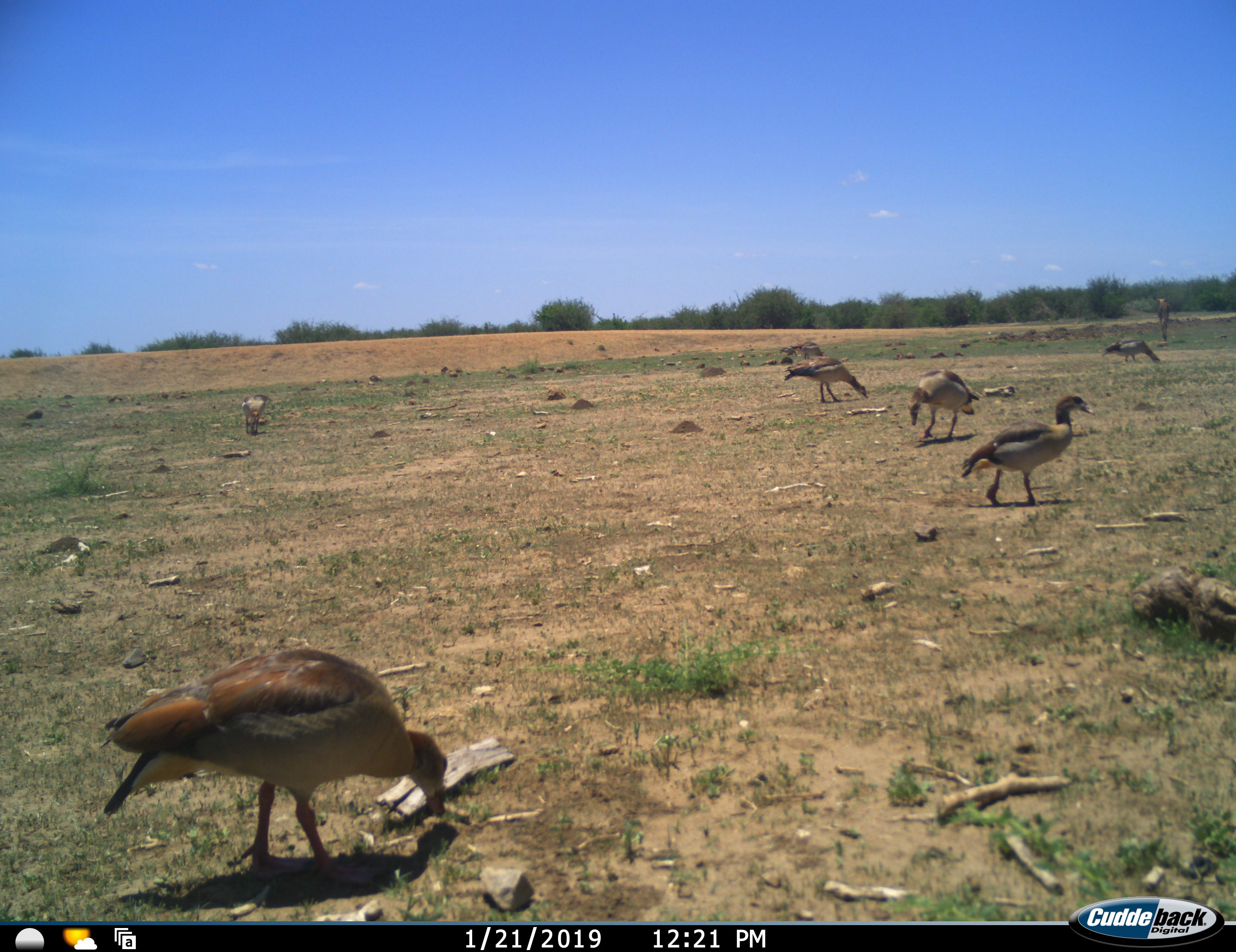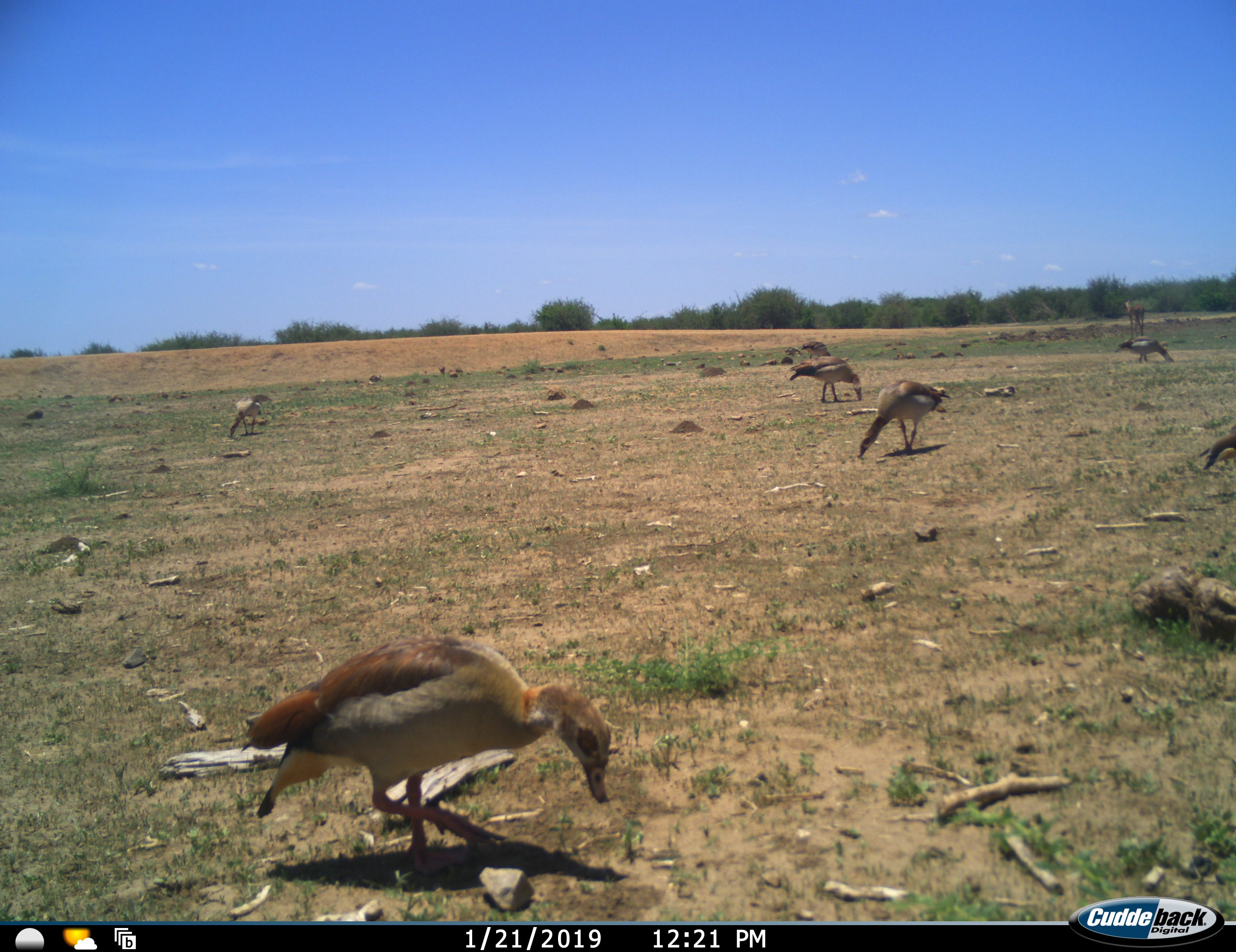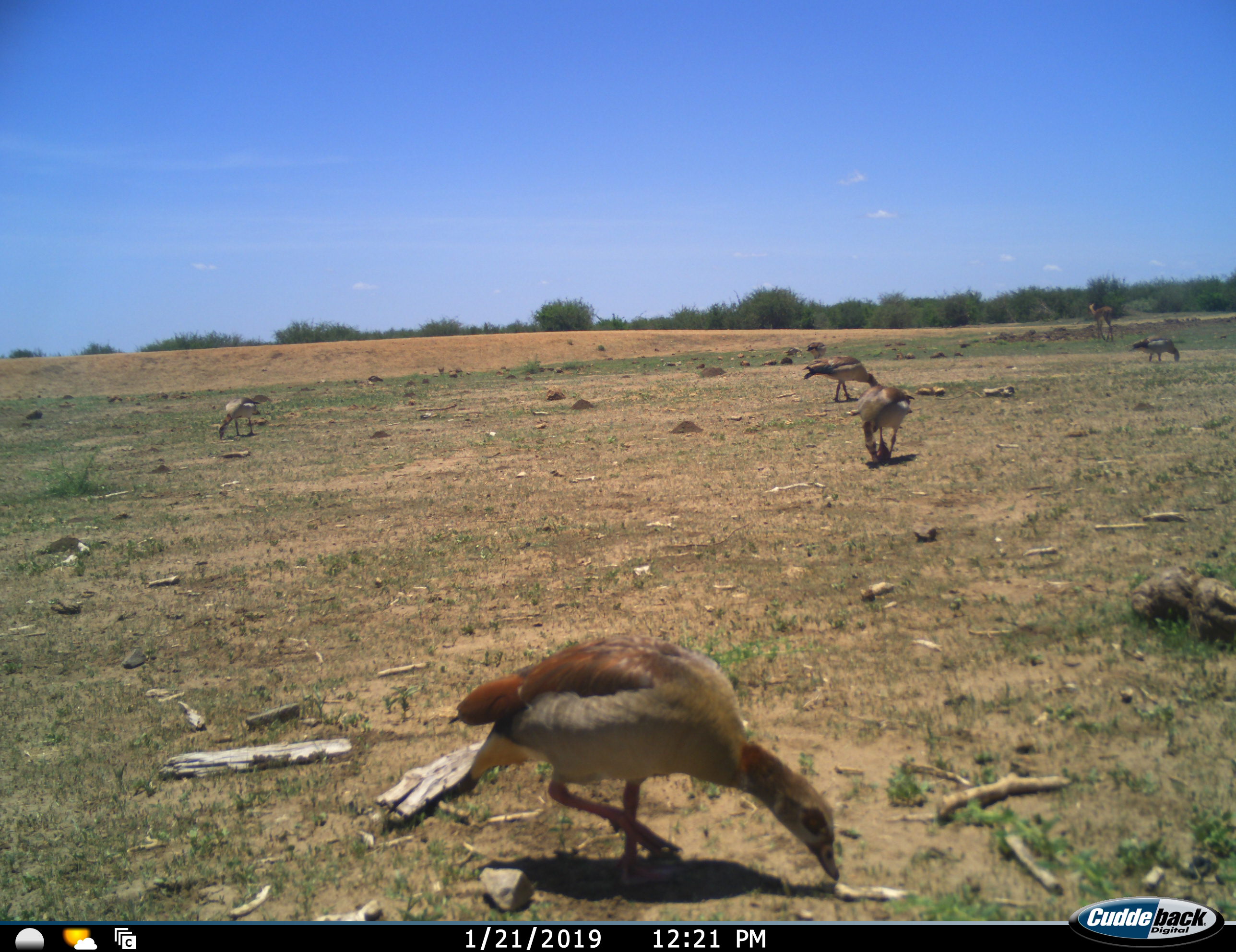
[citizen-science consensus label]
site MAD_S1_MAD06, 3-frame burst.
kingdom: Animalia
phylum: Chordata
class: Aves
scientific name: Aves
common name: bird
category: birdother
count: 7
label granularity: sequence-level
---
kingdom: Animalia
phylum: Chordata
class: Mammalia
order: Artiodactyla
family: Bovidae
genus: Aepyceros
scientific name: Aepyceros melampus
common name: impala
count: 1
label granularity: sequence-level